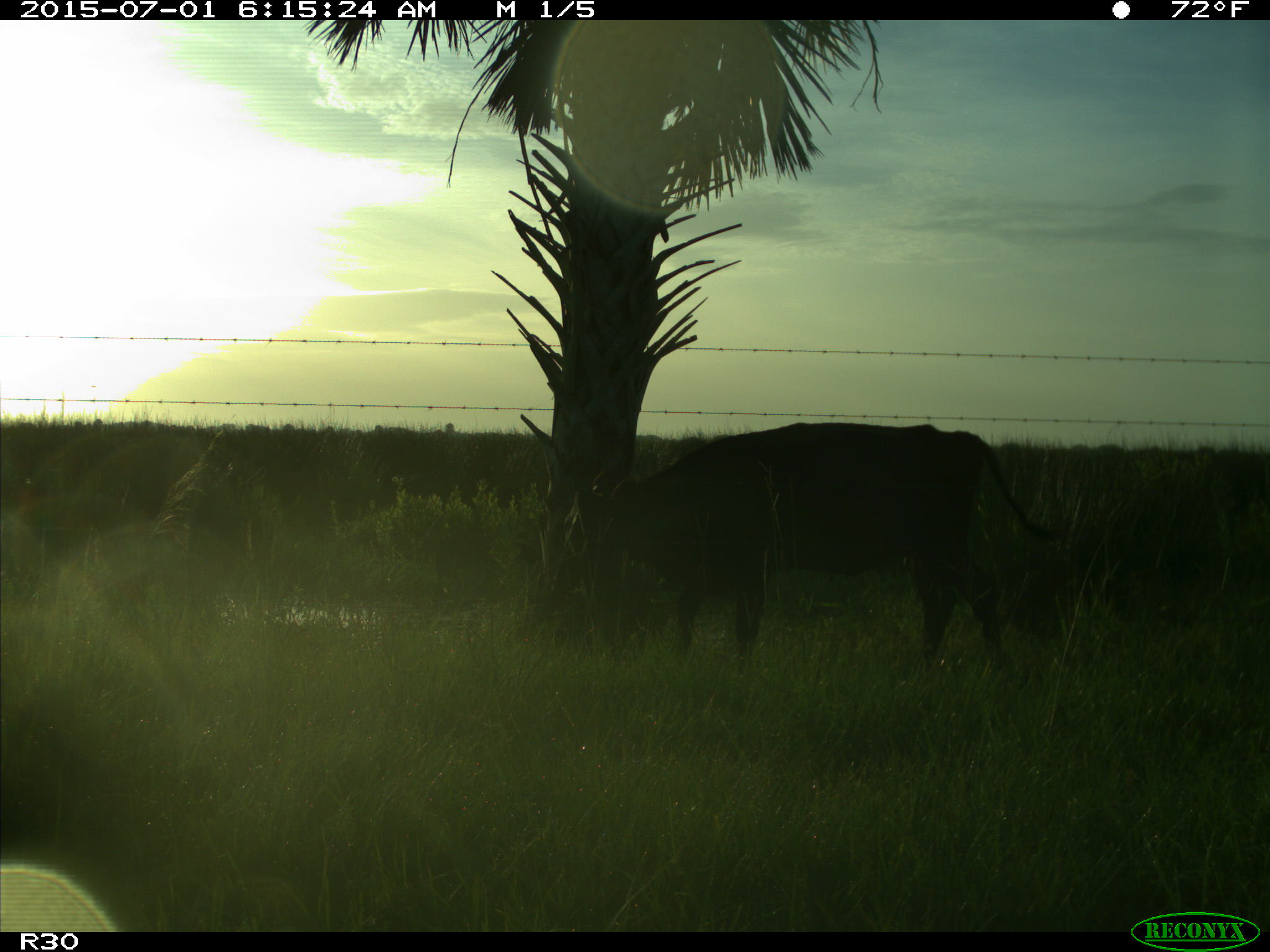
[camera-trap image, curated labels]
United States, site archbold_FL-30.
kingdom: Animalia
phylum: Chordata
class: Mammalia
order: Artiodactyla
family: Bovidae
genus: Bos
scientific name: Bos taurus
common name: domestic cow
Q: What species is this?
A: Bos taurus (domestic cow).